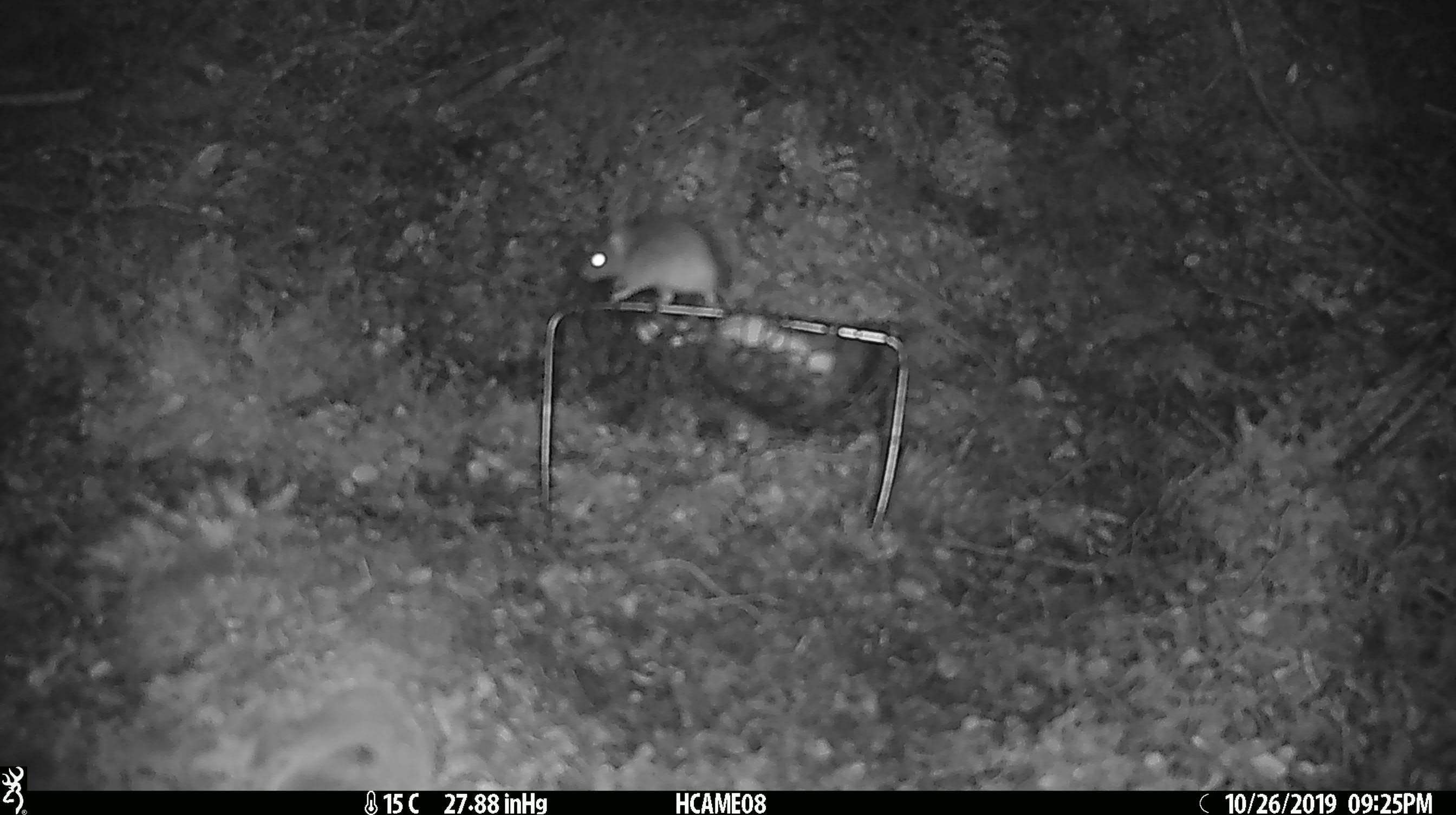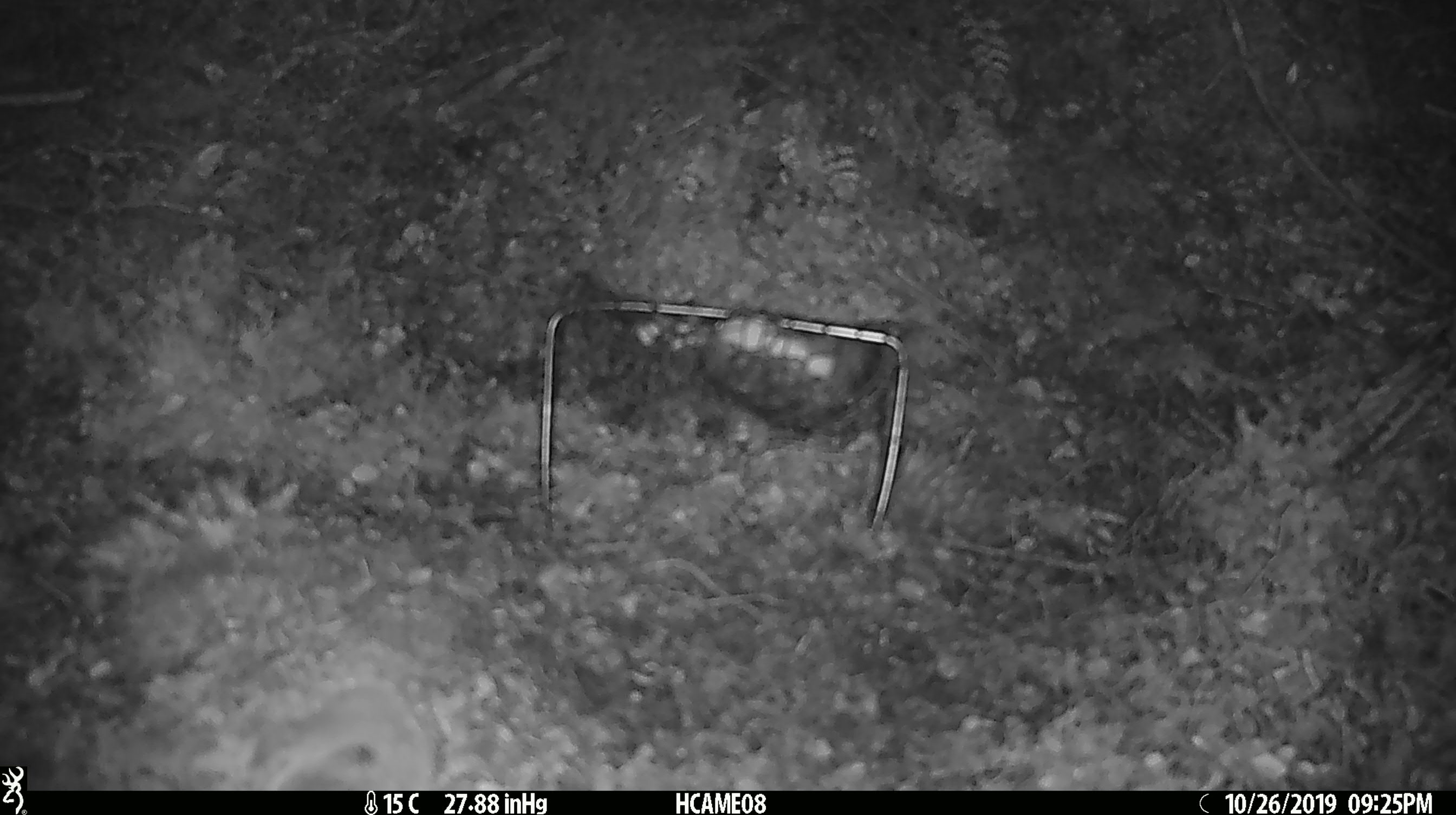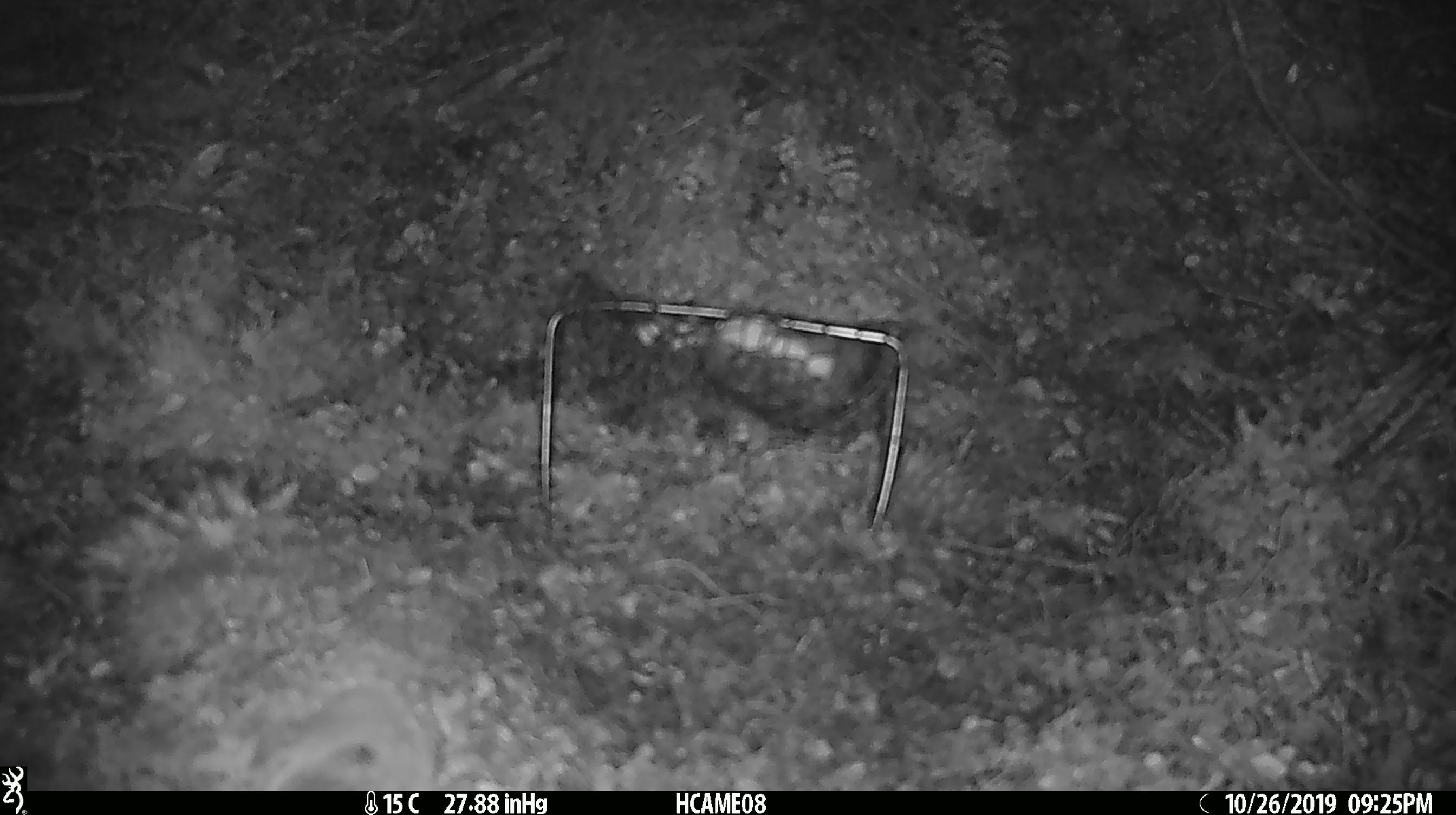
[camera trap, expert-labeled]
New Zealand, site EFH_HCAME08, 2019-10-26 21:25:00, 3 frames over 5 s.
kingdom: Animalia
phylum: Chordata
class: Mammalia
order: Rodentia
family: Muridae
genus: Mus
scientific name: Mus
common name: mouse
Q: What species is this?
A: Mouse (Mus).